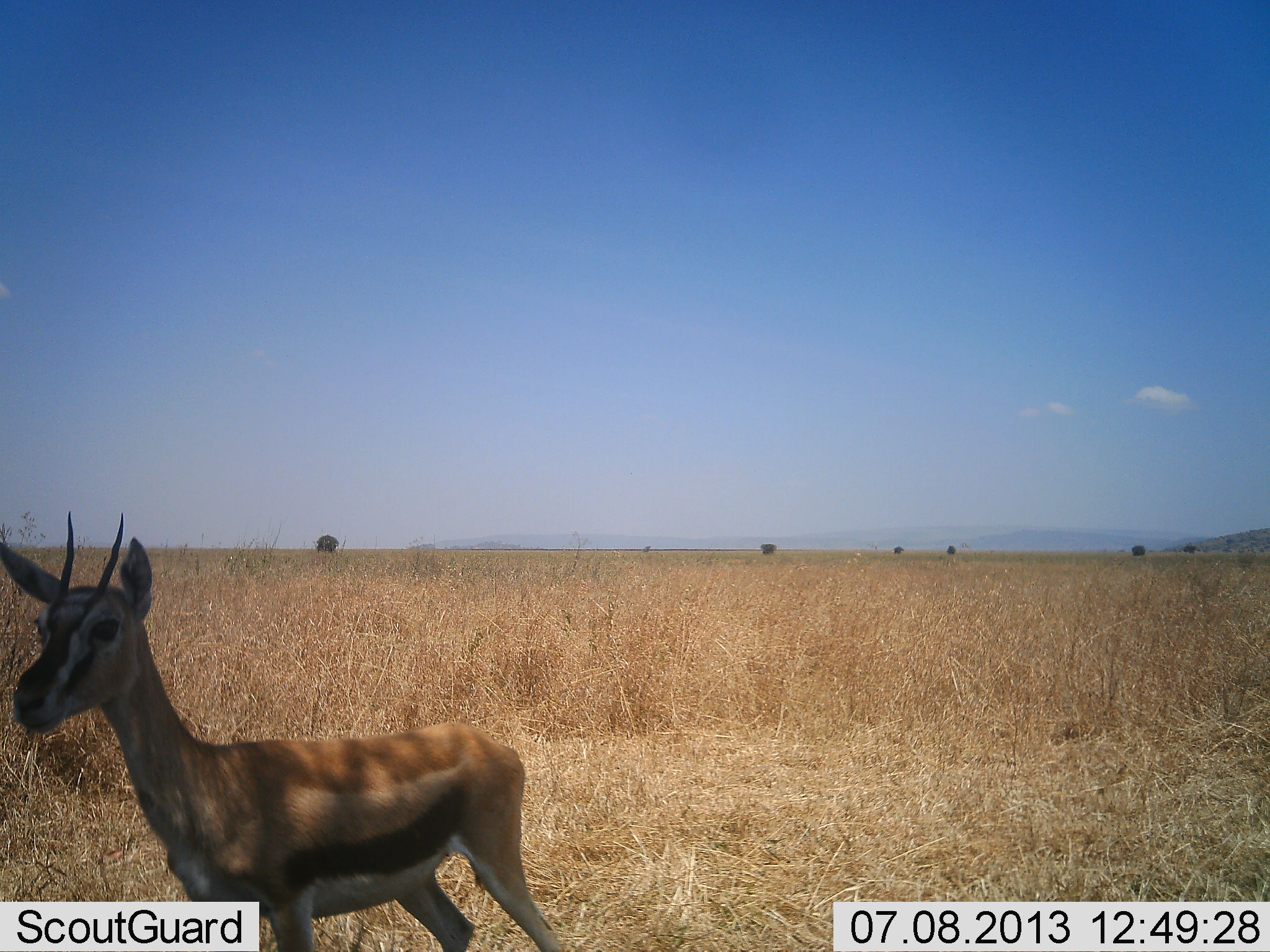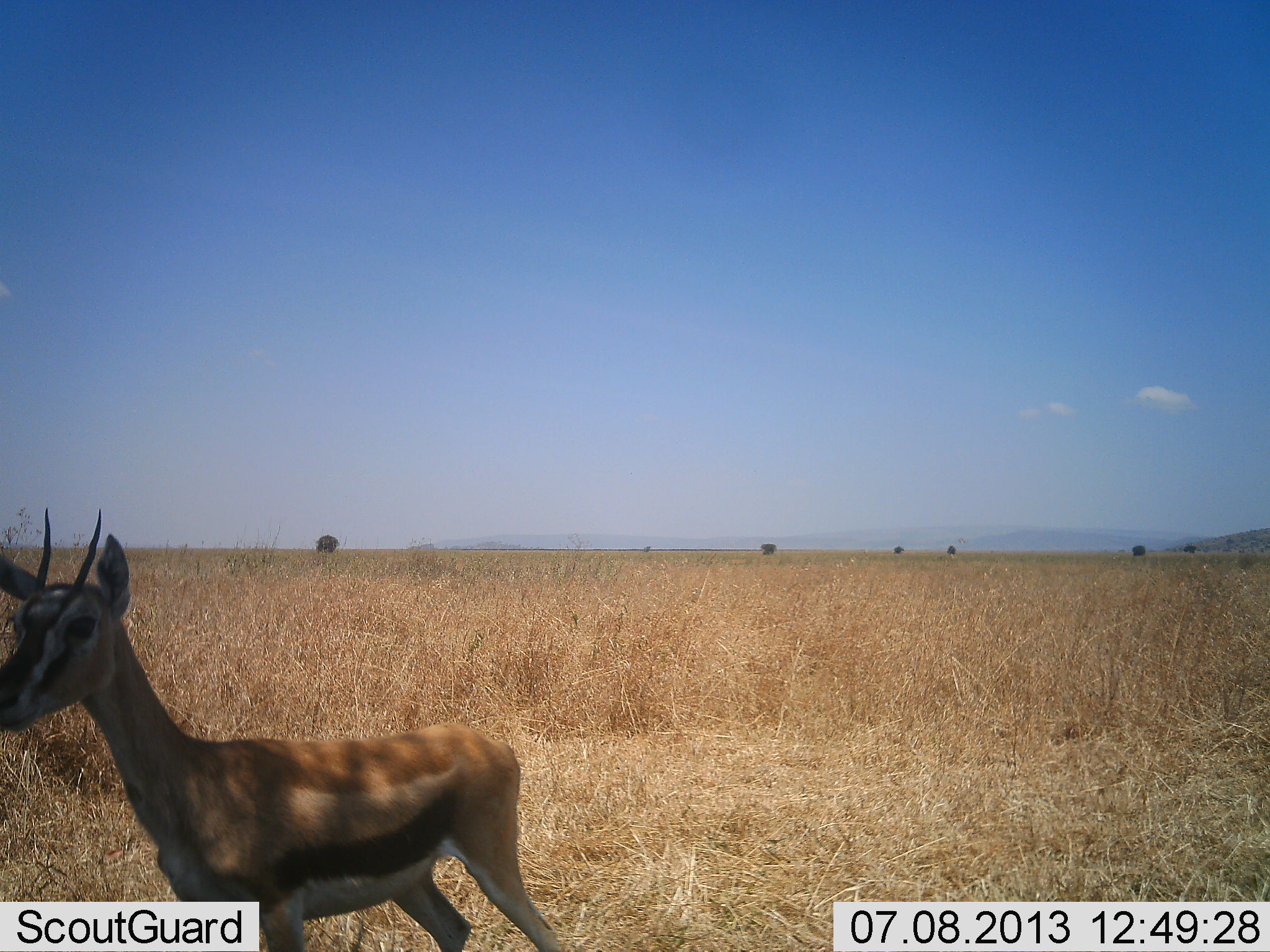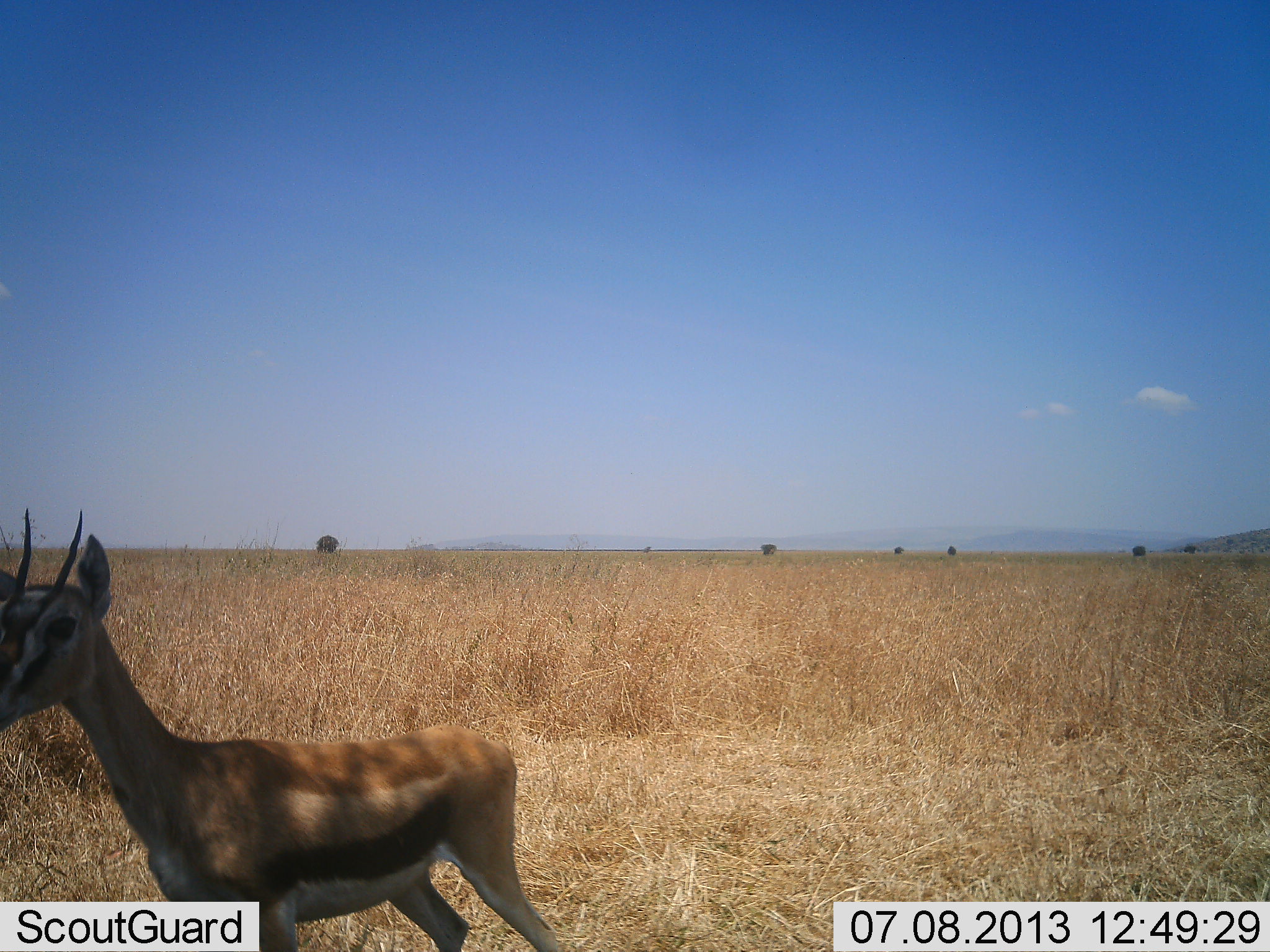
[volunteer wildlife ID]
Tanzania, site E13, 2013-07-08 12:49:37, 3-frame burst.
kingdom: Animalia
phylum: Chordata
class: Mammalia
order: Artiodactyla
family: Bovidae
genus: Eudorcas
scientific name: Eudorcas thomsonii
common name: thomson's gazelle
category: gazellethomsons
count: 1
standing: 86%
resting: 3%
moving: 11%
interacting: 0%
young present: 3%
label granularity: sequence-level